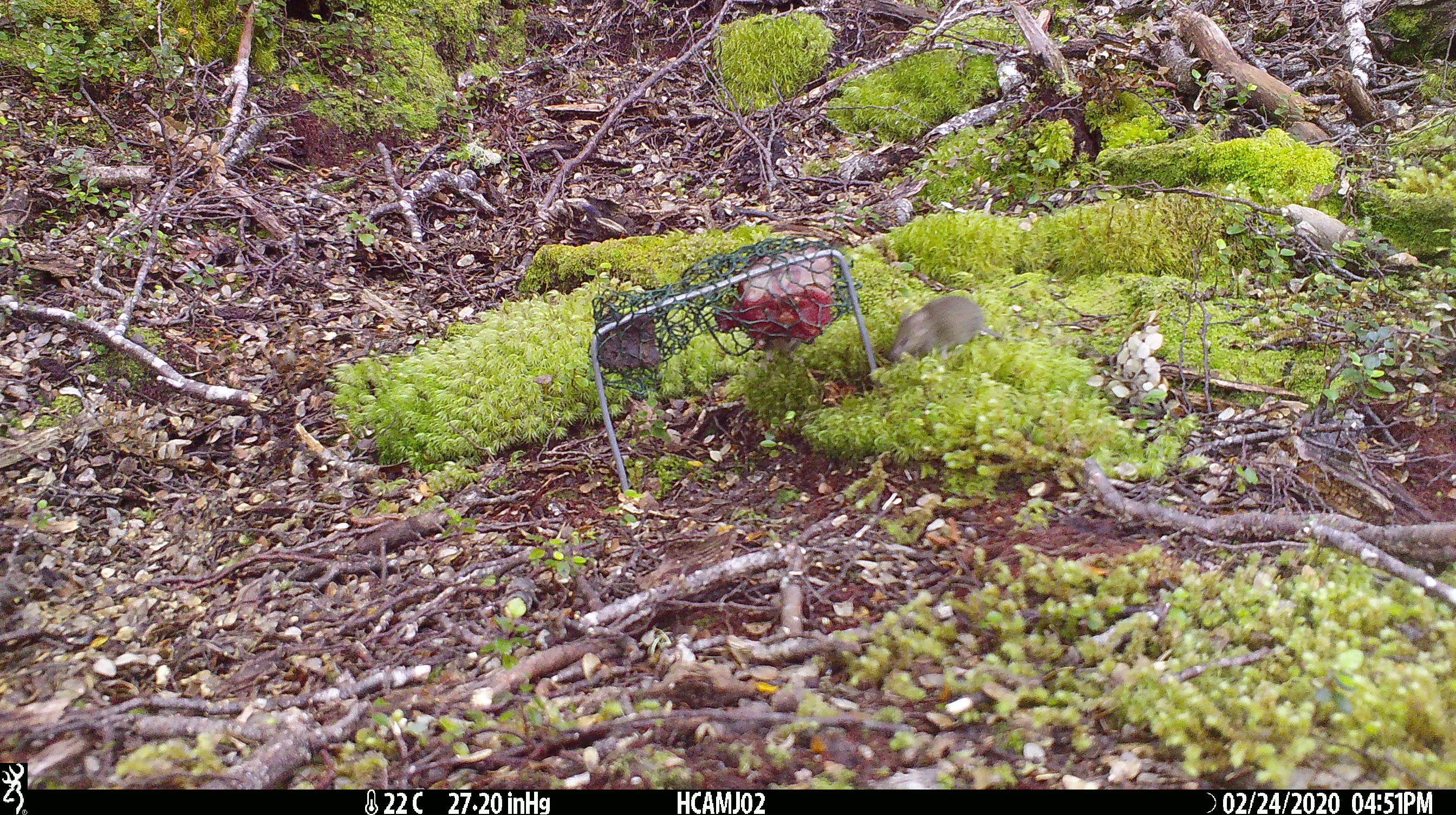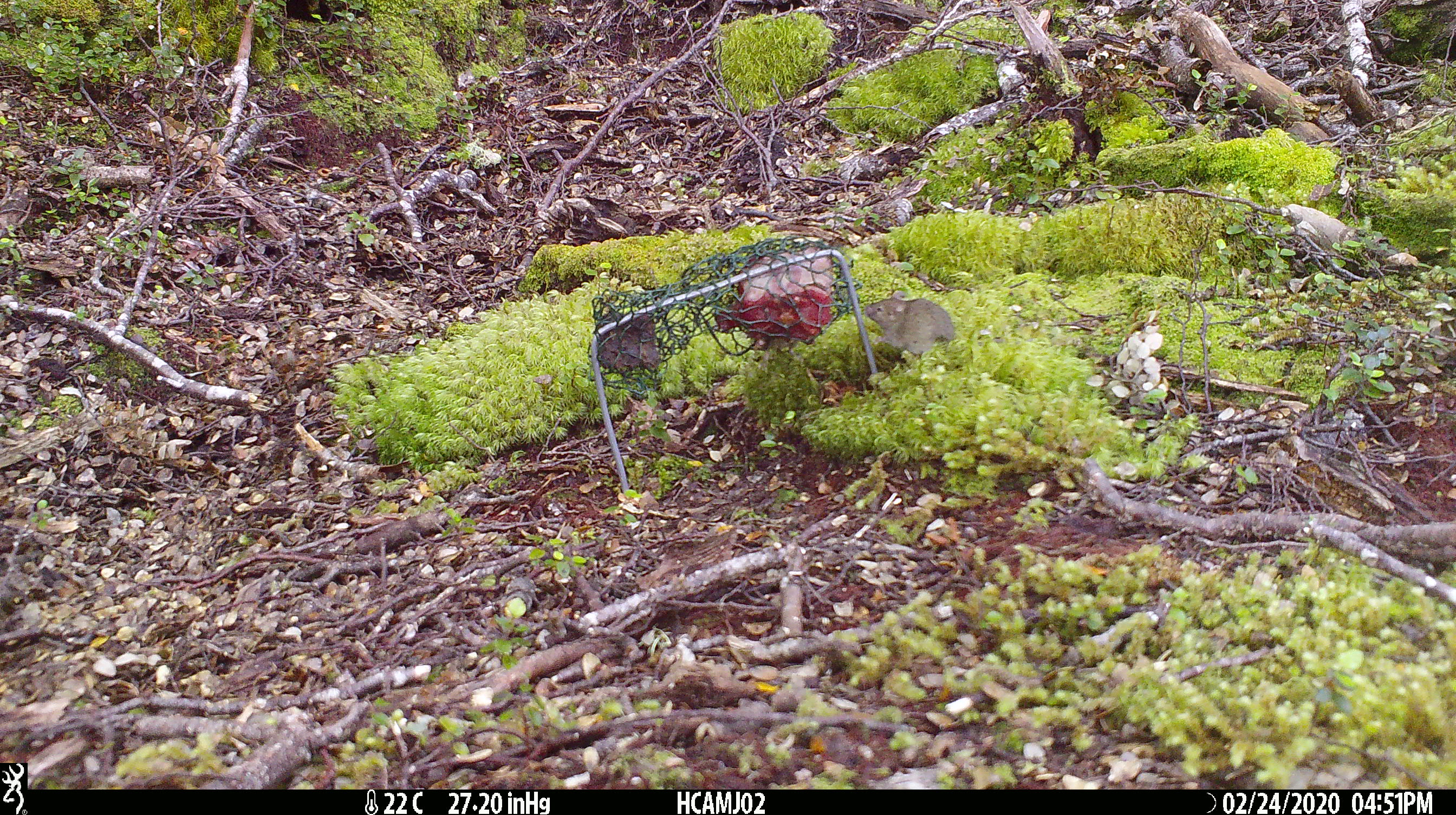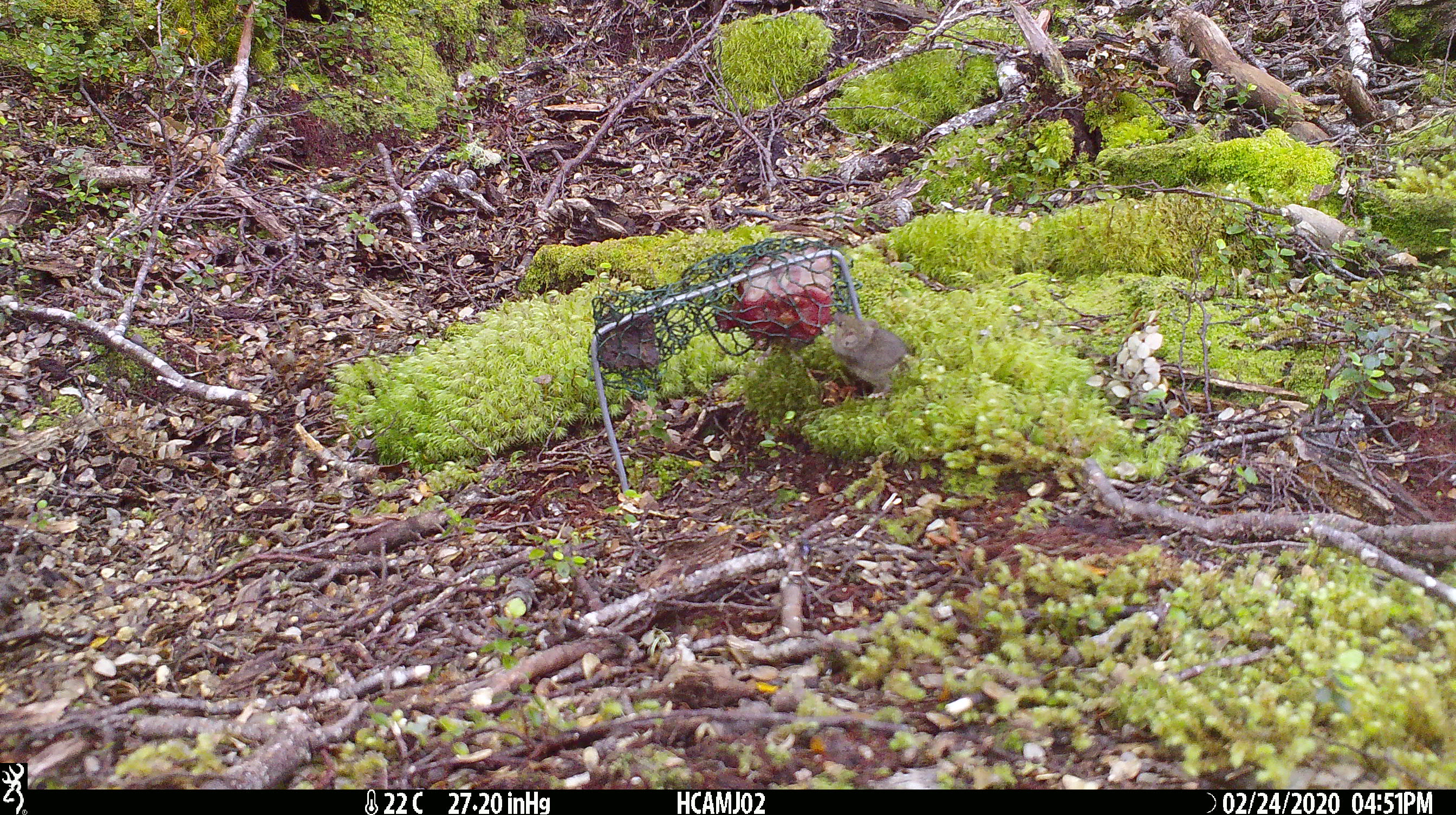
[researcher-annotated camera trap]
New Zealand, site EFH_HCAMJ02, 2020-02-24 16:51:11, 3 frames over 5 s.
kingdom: Animalia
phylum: Chordata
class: Mammalia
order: Rodentia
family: Muridae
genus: Mus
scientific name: Mus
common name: mouse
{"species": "mouse (Mus)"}